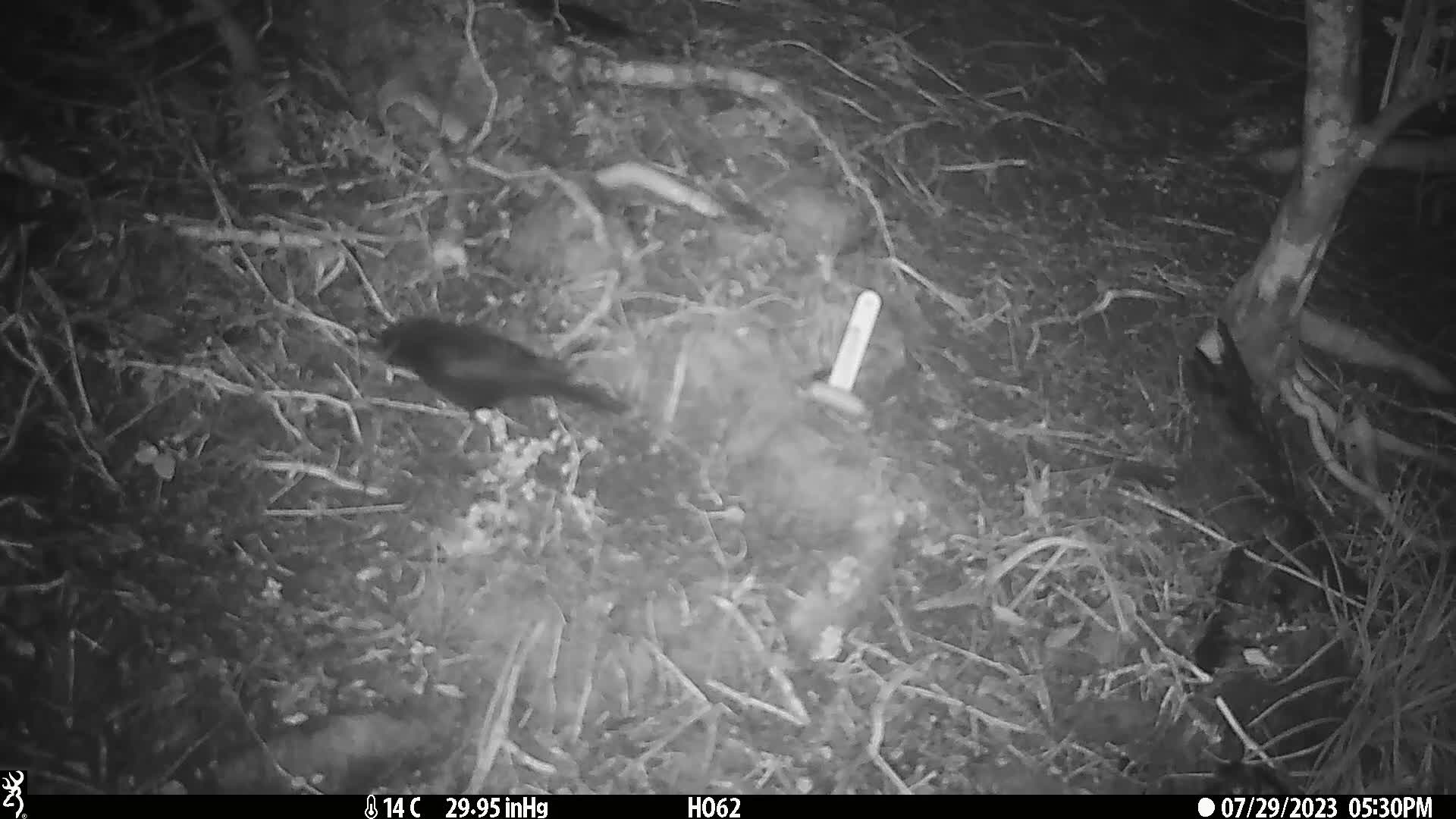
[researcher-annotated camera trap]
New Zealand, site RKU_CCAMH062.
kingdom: Animalia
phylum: Chordata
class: Aves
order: Passeriformes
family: Turdidae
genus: Turdus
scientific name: Turdus merula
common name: eurasian blackbird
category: blackbird